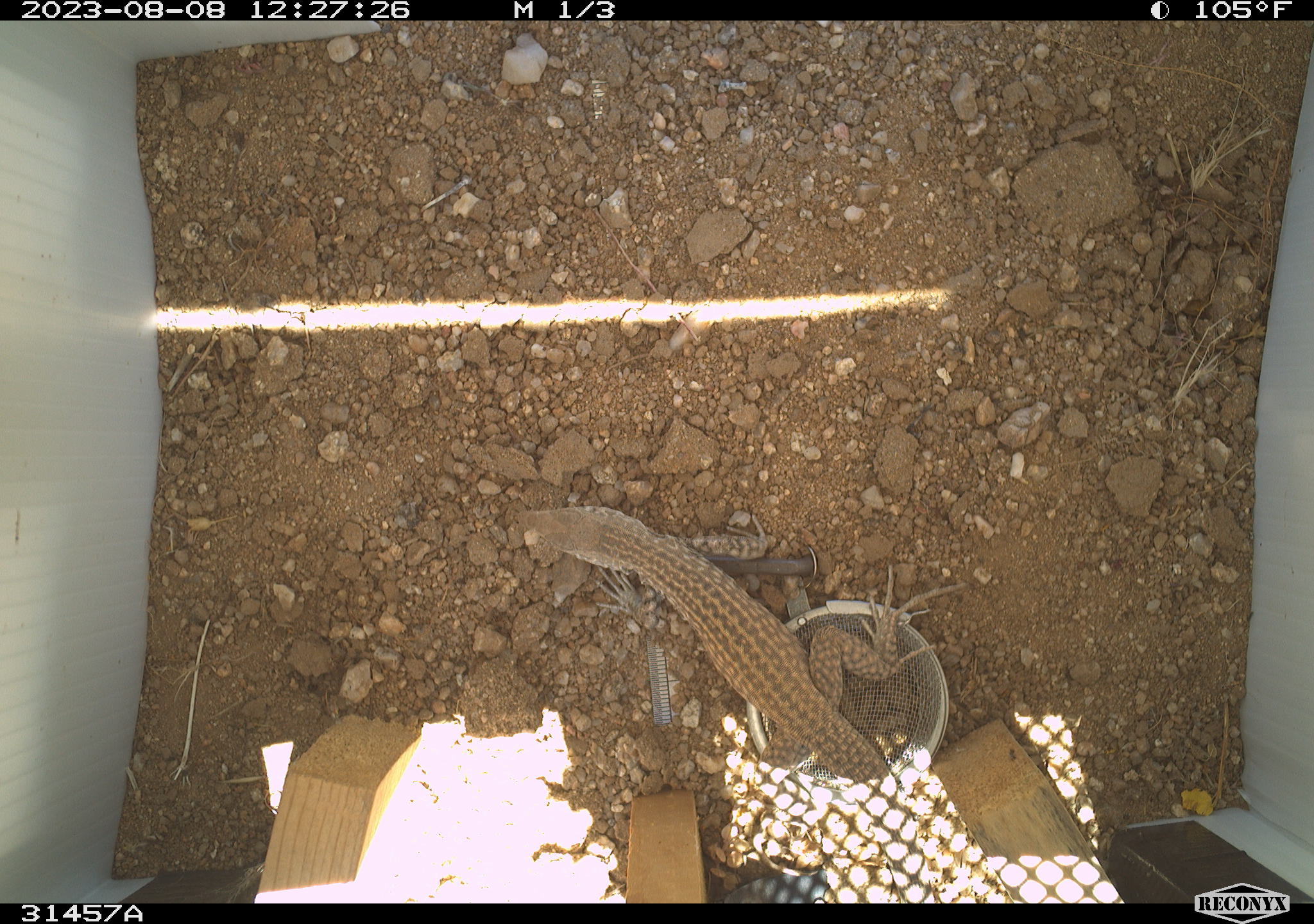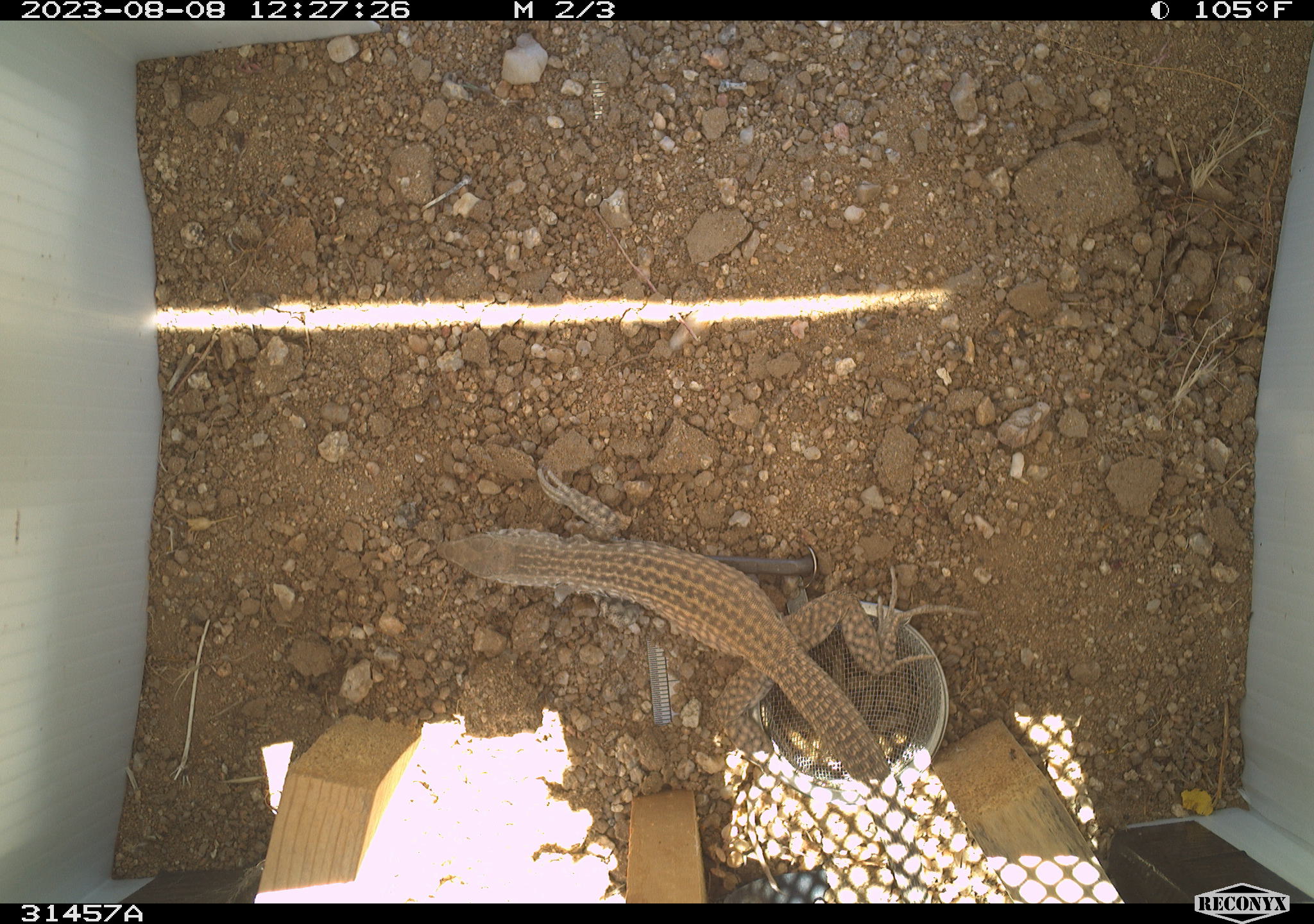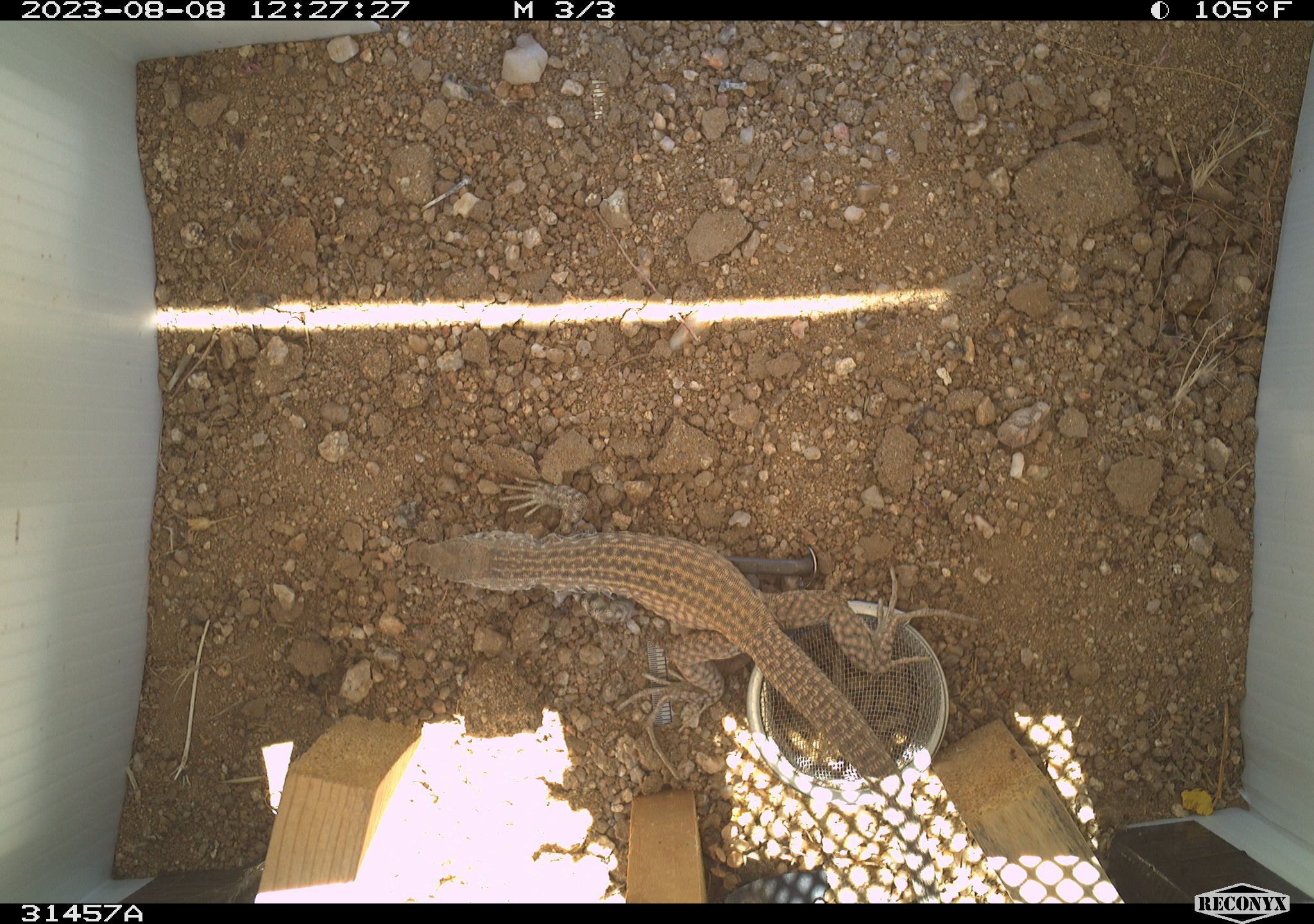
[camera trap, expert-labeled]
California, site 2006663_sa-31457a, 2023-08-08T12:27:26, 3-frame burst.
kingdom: Animalia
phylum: Chordata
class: Reptilia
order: Squamata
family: Teiidae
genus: Aspidoscelis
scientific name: Aspidoscelis tigris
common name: western whiptail